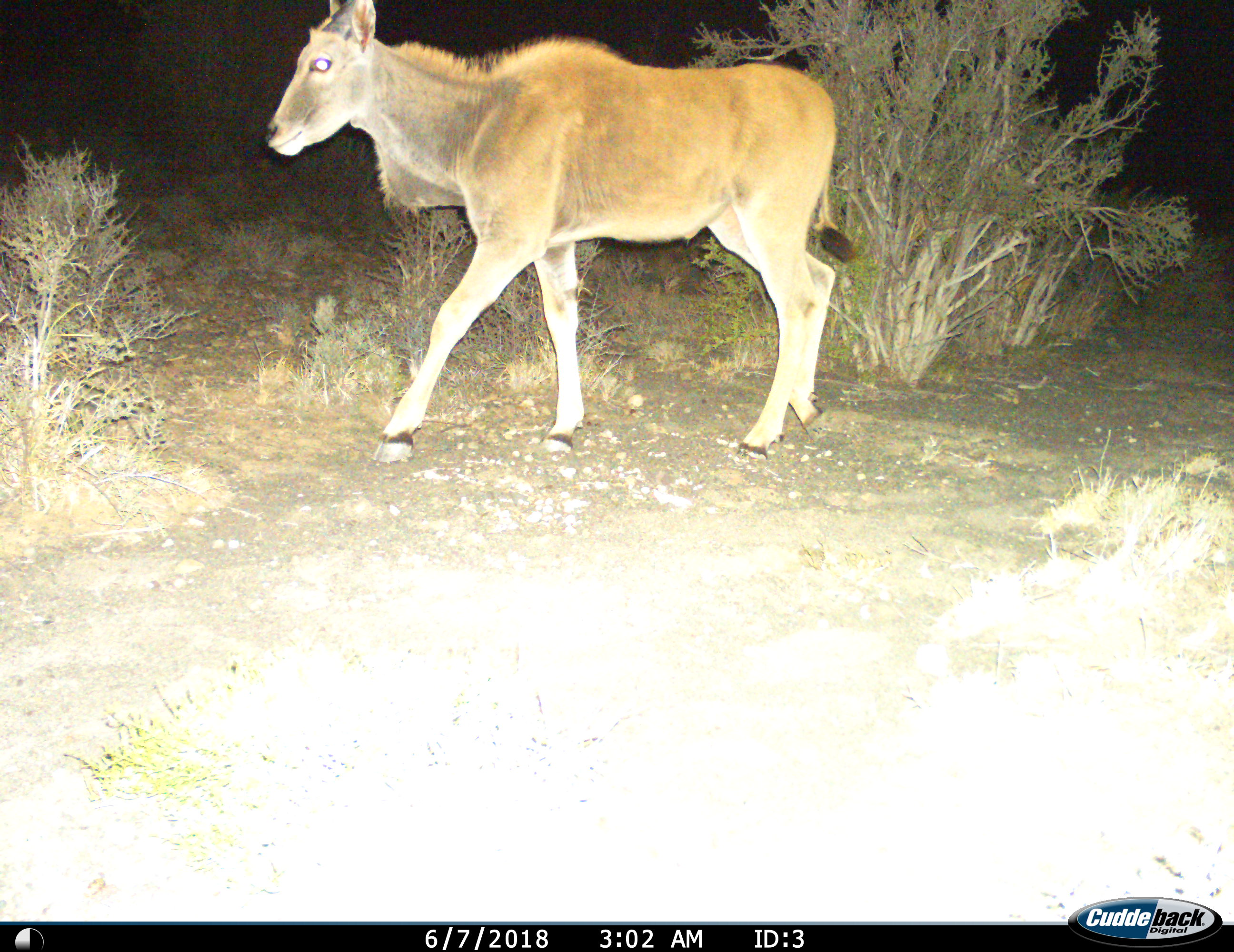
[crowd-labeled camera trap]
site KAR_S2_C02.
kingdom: Animalia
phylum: Chordata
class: Mammalia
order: Artiodactyla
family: Bovidae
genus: Tragelaphus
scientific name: Tragelaphus oryx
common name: eland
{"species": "eland (Tragelaphus oryx)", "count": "1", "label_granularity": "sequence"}